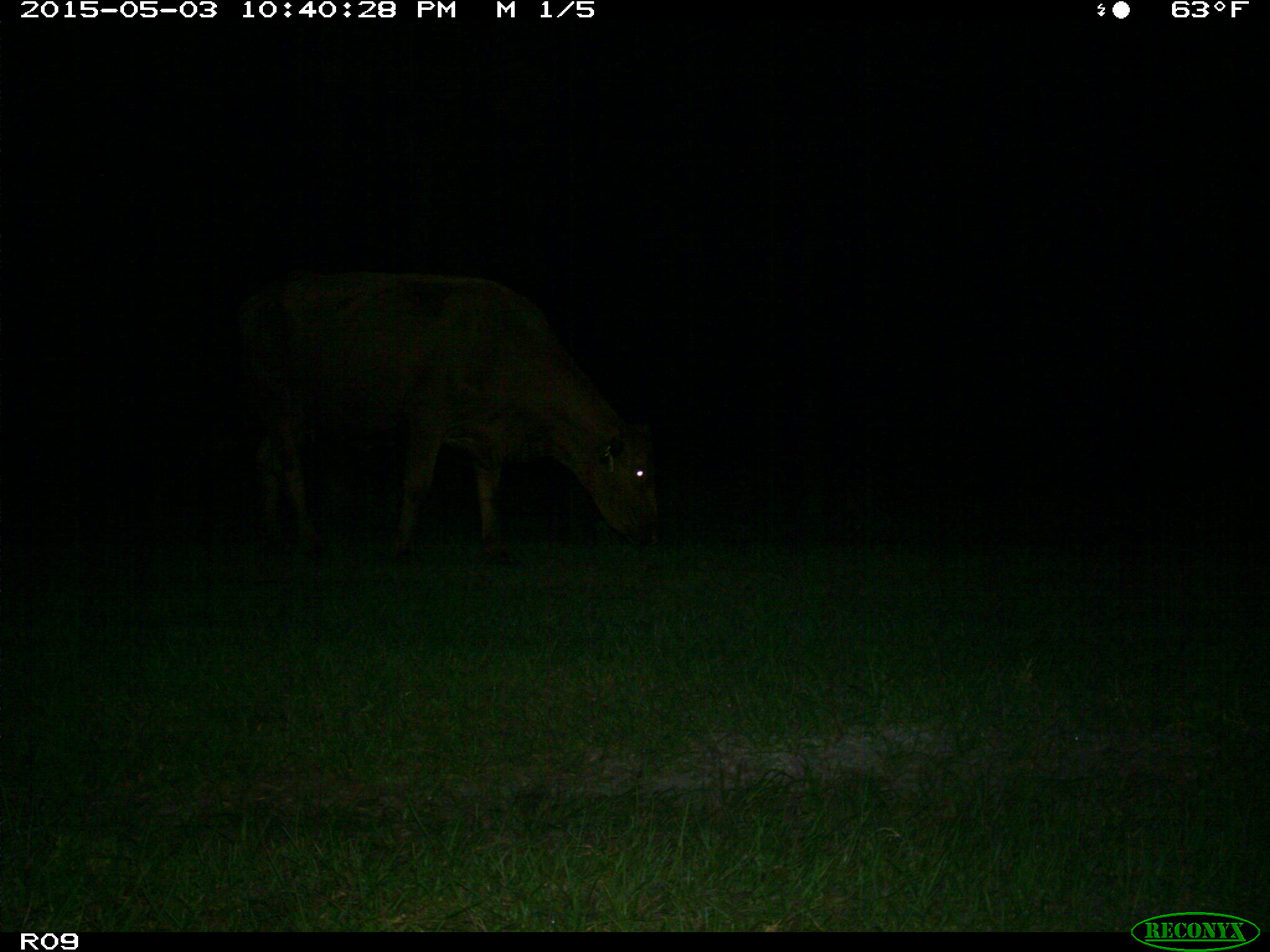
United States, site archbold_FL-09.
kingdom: Animalia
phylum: Chordata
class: Mammalia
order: Artiodactyla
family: Bovidae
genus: Bos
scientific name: Bos taurus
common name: domestic cow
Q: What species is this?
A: Bos taurus (domestic cow).